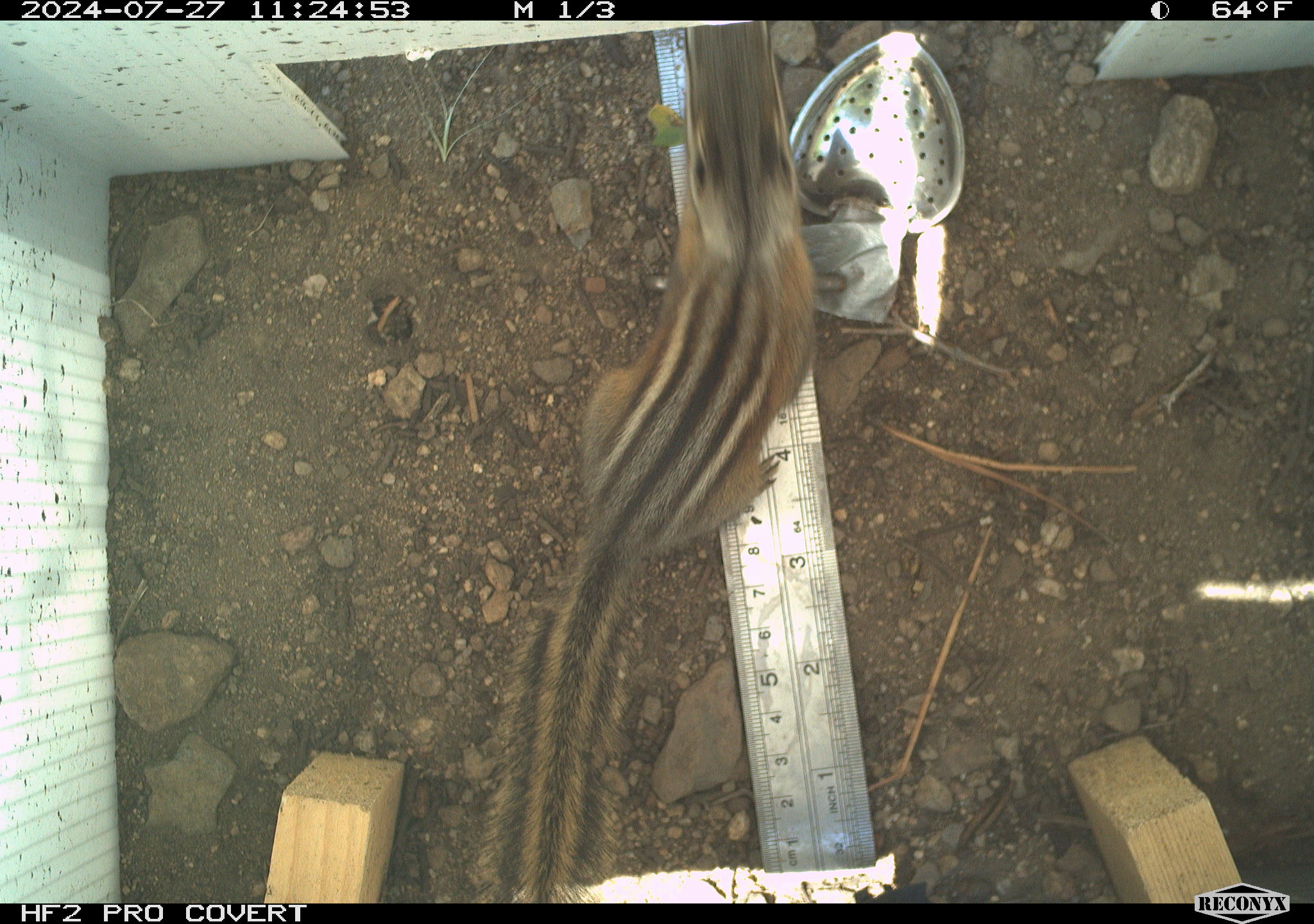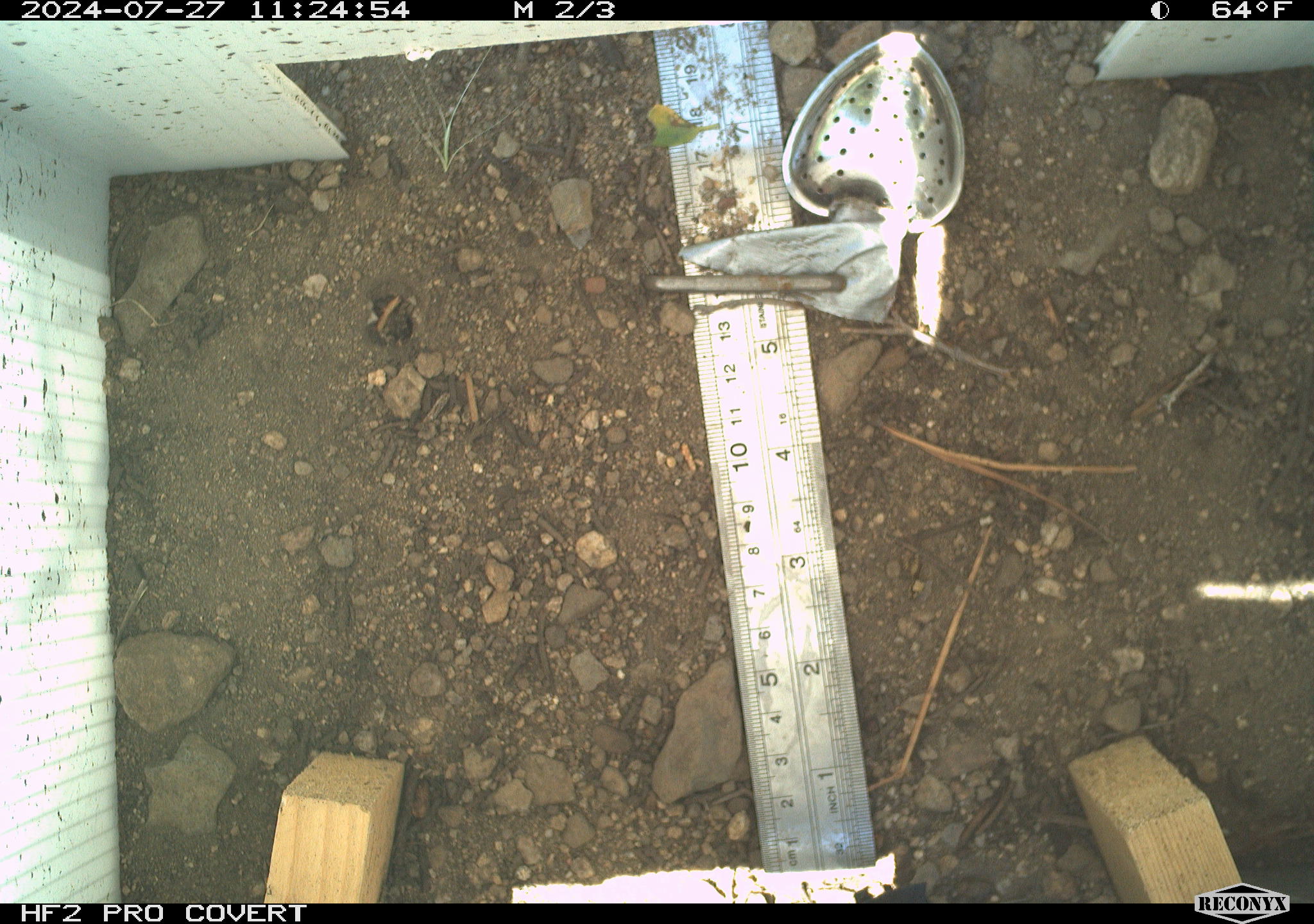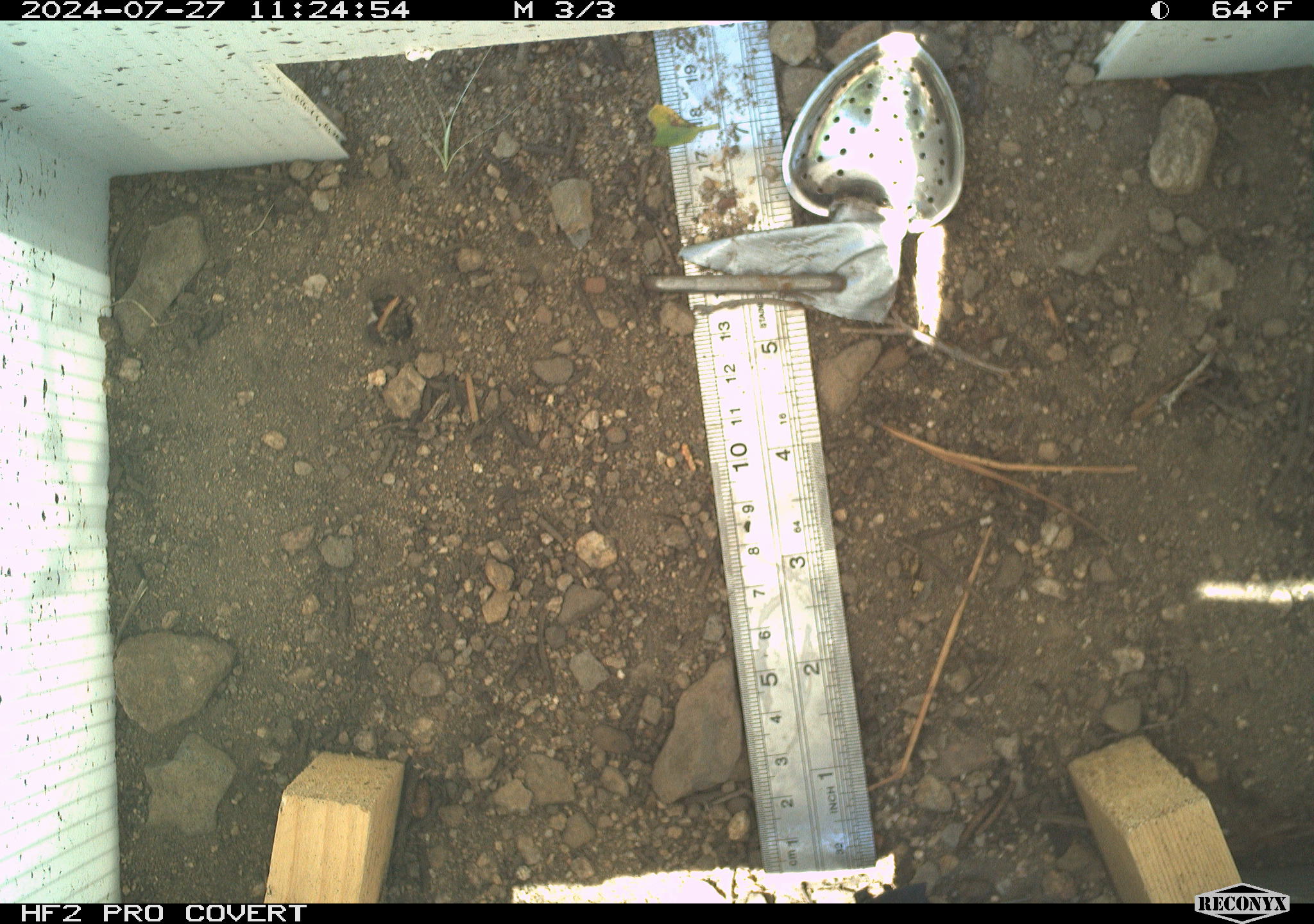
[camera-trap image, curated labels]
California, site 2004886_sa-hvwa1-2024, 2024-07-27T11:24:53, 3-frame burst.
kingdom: Animalia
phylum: Chordata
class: Mammalia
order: Rodentia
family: Sciuridae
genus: Neotamias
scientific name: Neotamias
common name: western chipmunks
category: neotamias species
Neotamias species (western chipmunks) (Neotamias).